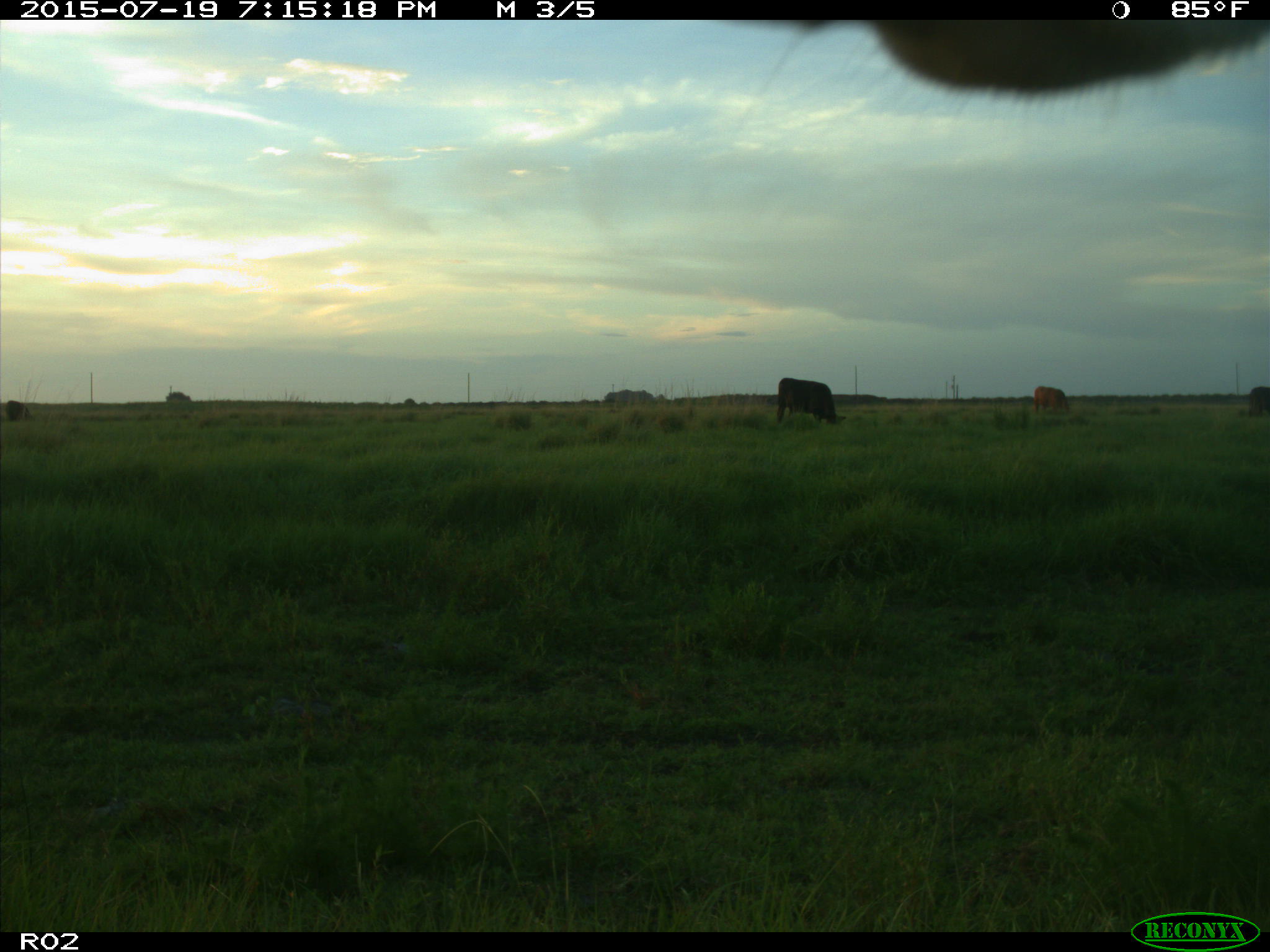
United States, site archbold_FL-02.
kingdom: Animalia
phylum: Chordata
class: Mammalia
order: Artiodactyla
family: Bovidae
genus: Bos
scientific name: Bos taurus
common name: domestic cow